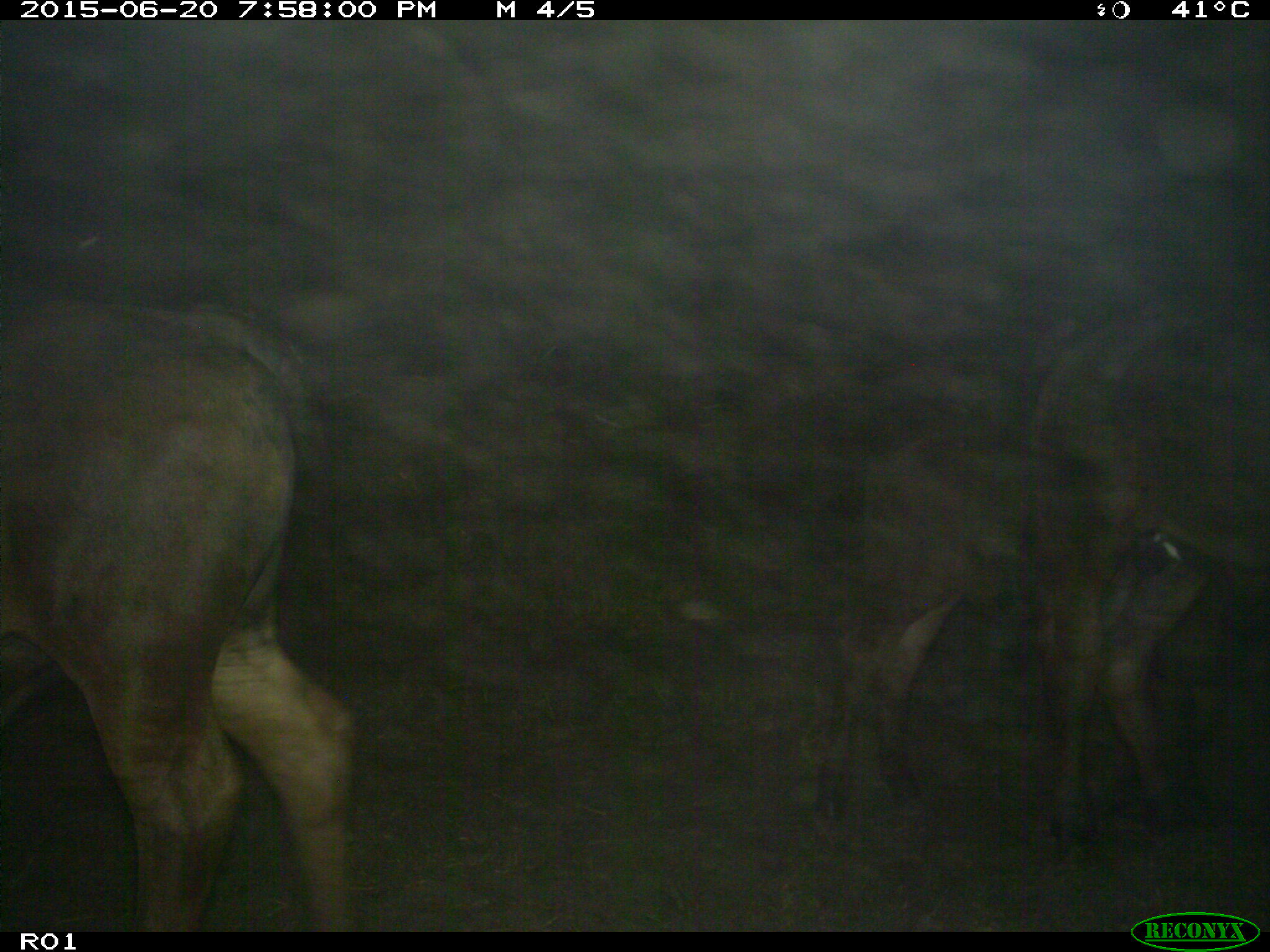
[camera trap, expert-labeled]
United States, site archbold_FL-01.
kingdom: Animalia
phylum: Chordata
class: Mammalia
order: Artiodactyla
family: Bovidae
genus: Bos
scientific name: Bos taurus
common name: domestic cow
Bos taurus (domestic cow).